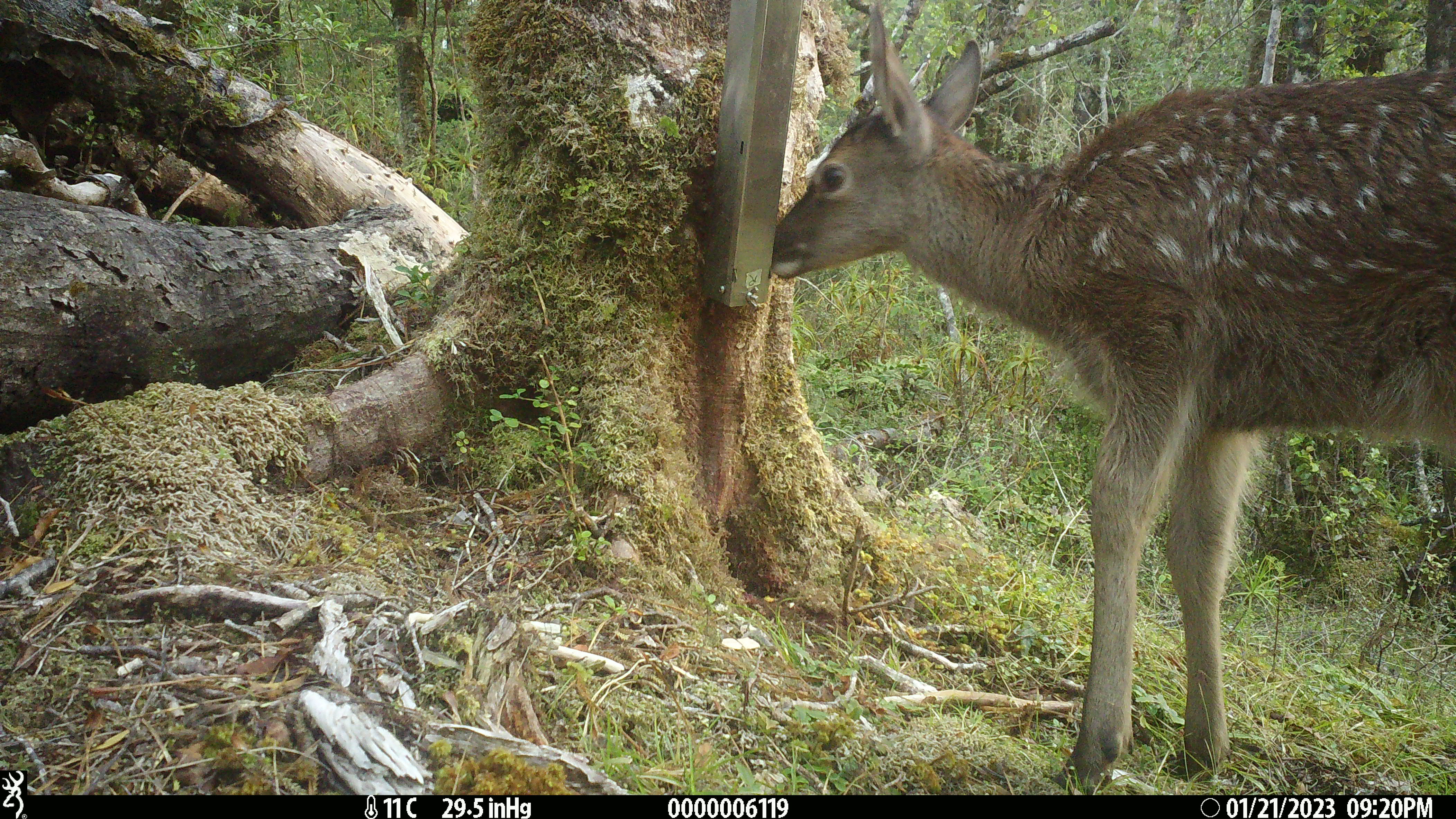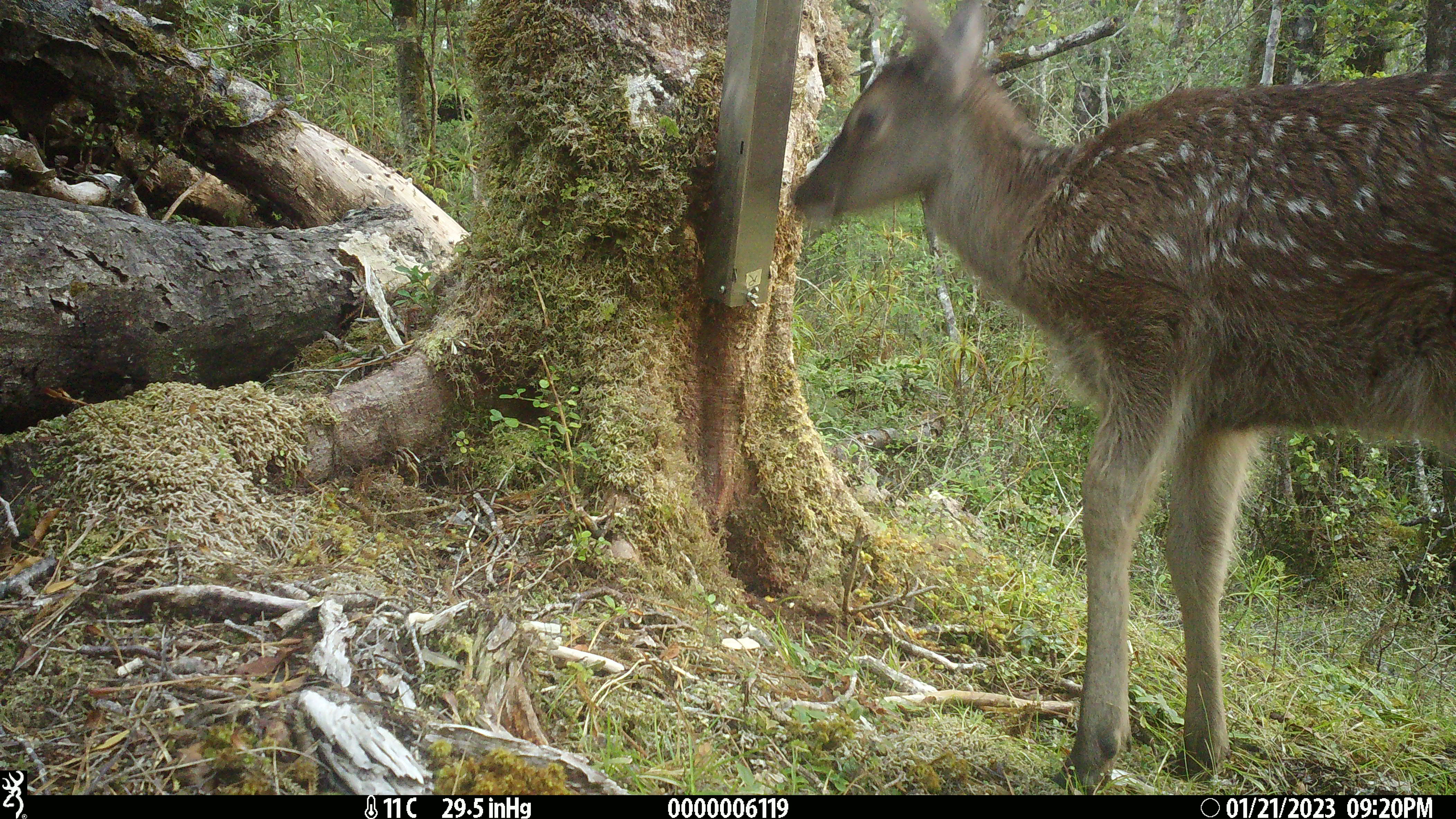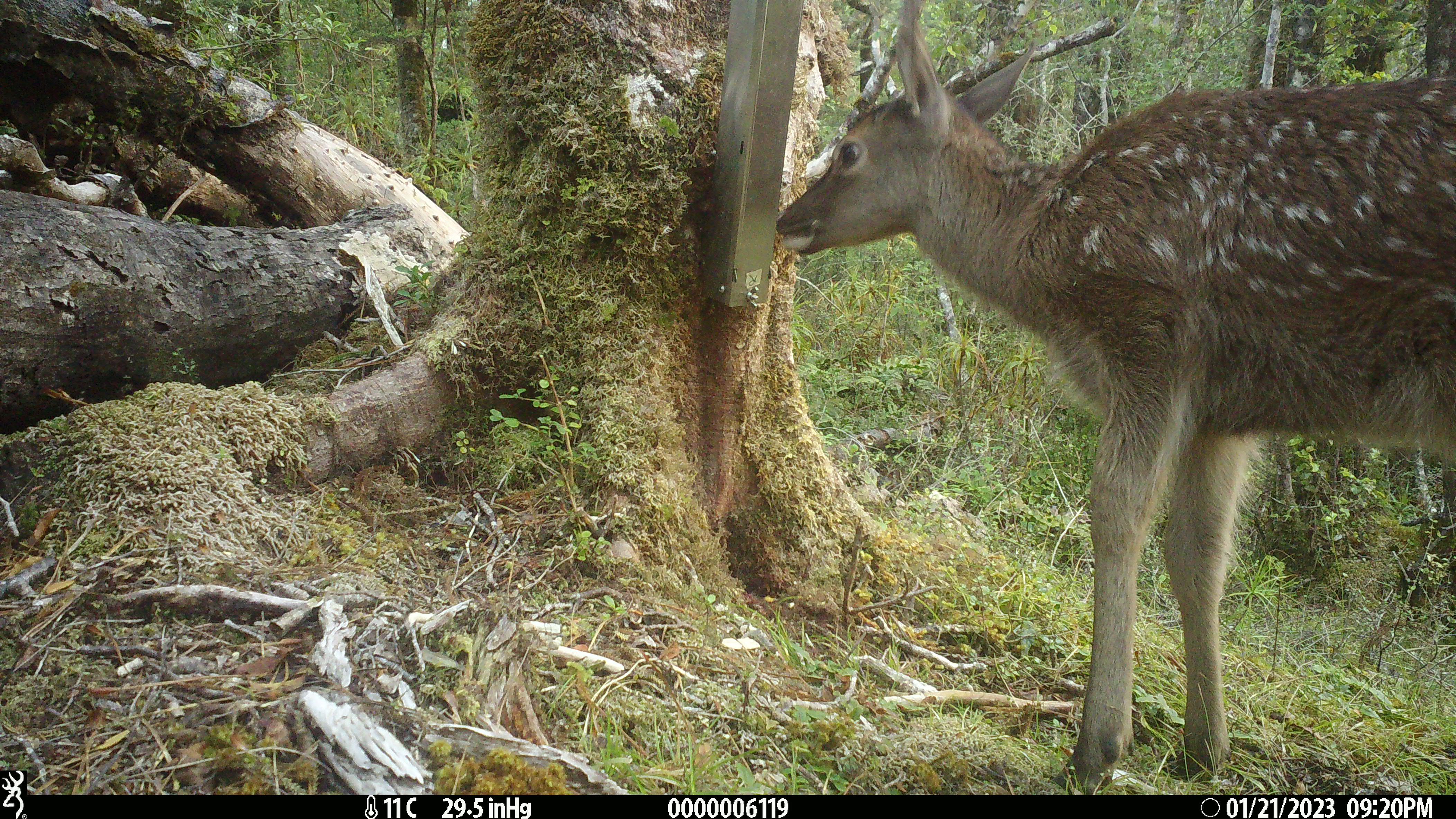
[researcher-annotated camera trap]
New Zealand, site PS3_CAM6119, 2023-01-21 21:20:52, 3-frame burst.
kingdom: Animalia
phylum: Chordata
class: Mammalia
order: Artiodactyla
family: Cervidae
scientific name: Cervidae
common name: deer